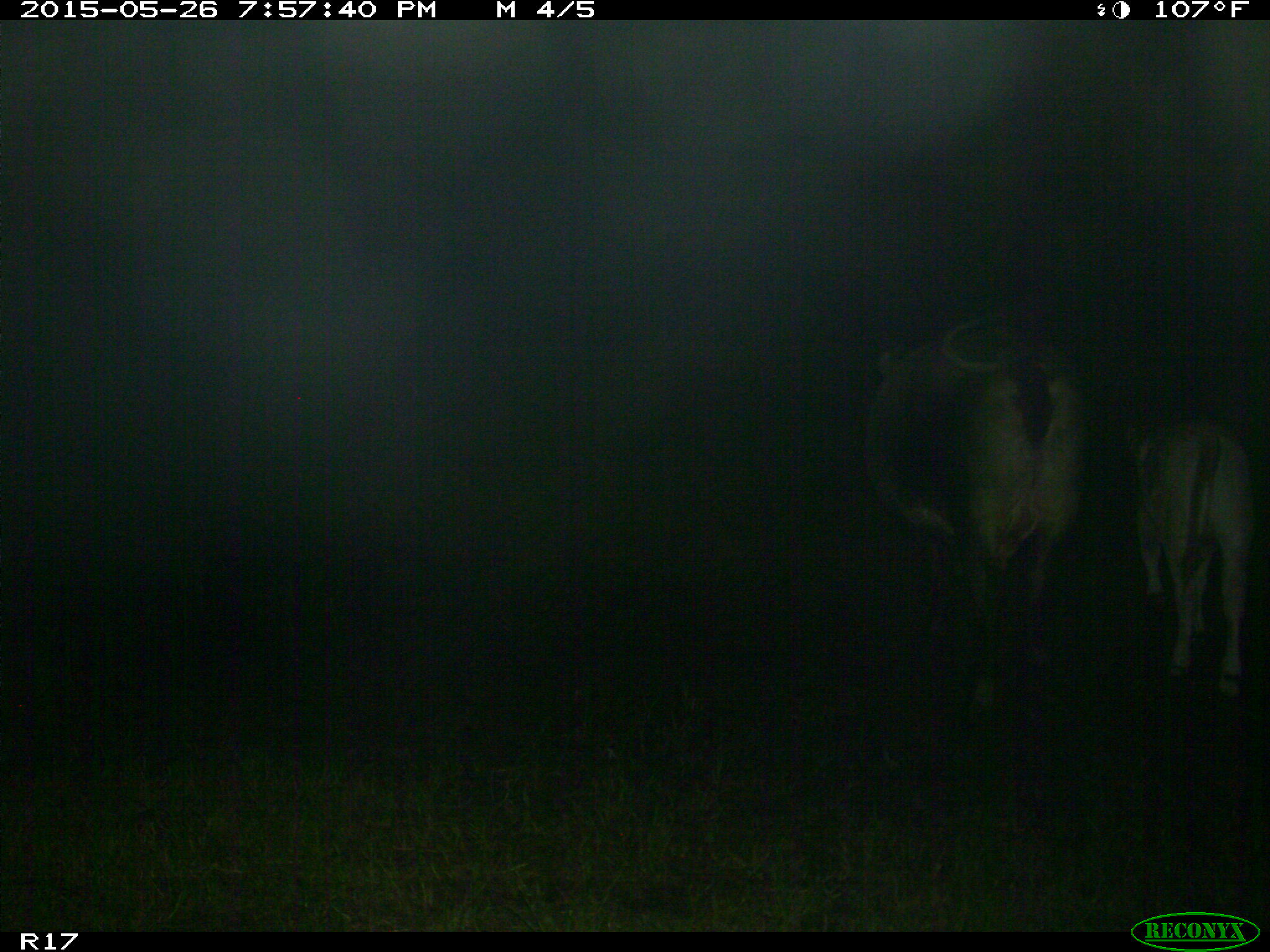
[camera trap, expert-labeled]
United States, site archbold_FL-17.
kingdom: Animalia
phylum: Chordata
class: Mammalia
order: Artiodactyla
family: Bovidae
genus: Bos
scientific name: Bos taurus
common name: domestic cow